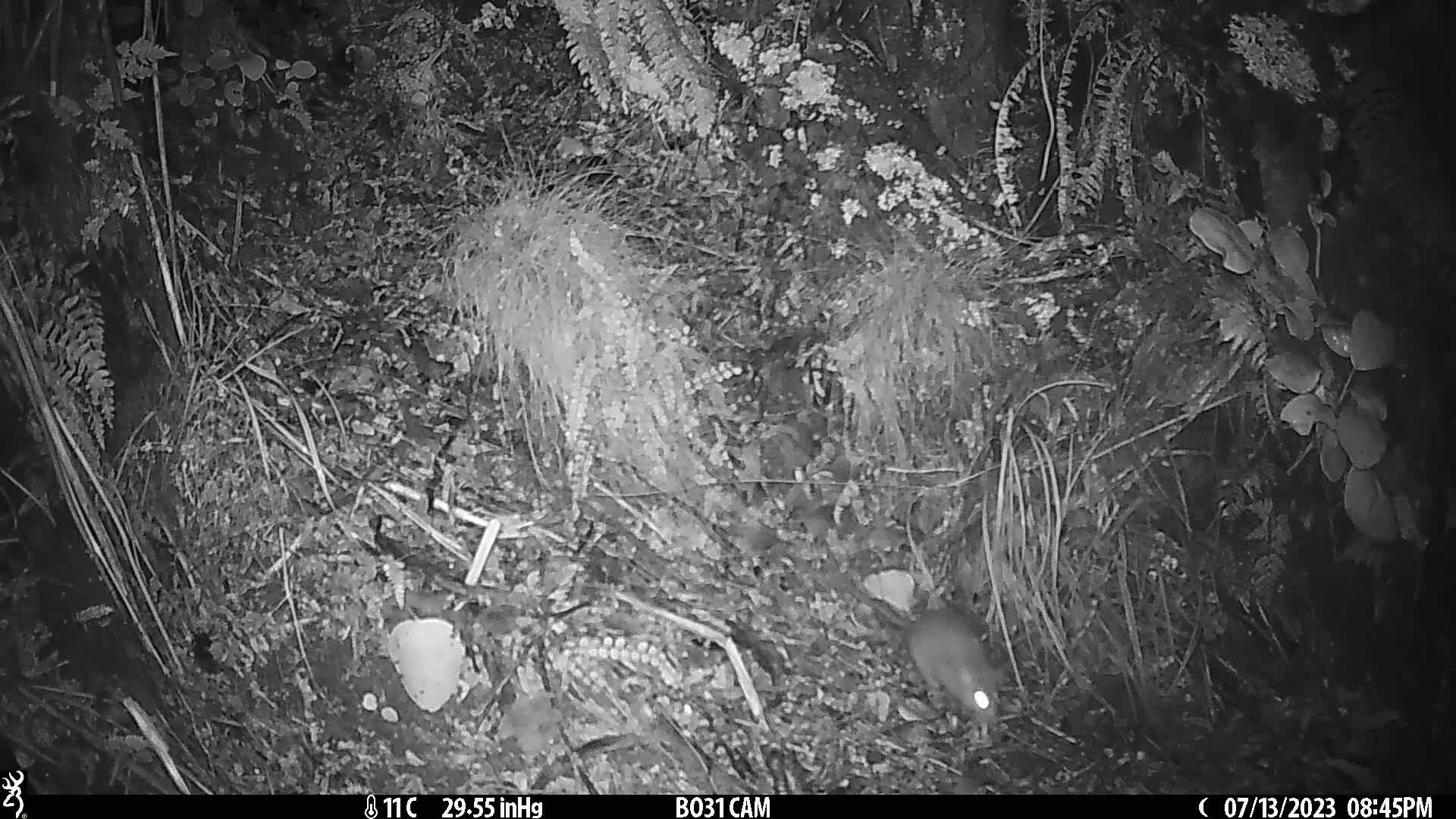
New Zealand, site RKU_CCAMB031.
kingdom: Animalia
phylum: Chordata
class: Mammalia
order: Rodentia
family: Muridae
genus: Rattus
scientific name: Rattus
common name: rat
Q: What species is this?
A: Rat (Rattus).